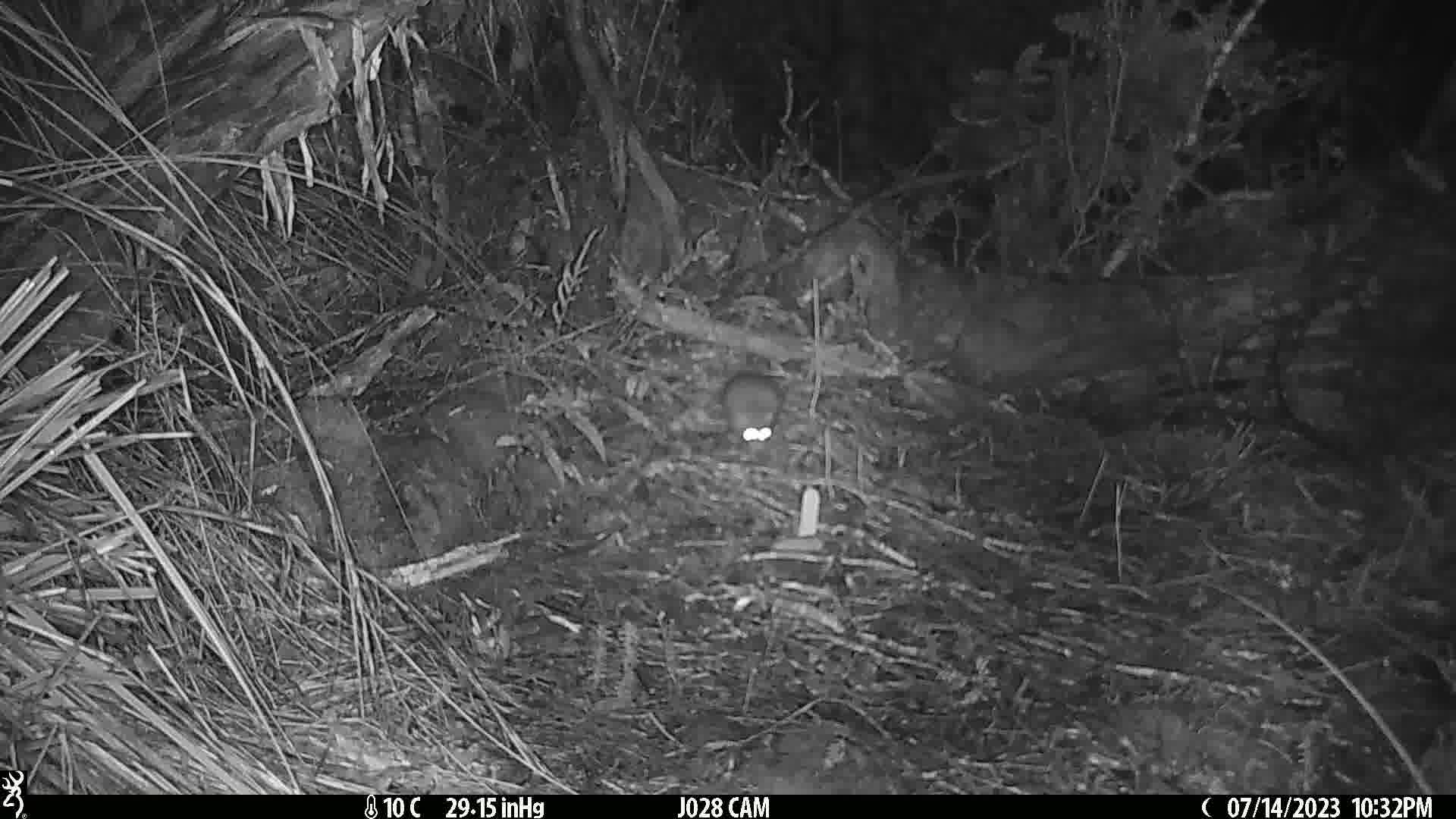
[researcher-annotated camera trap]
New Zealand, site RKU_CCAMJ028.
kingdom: Animalia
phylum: Chordata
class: Mammalia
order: Rodentia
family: Muridae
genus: Rattus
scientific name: Rattus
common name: rat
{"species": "rat (Rattus)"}